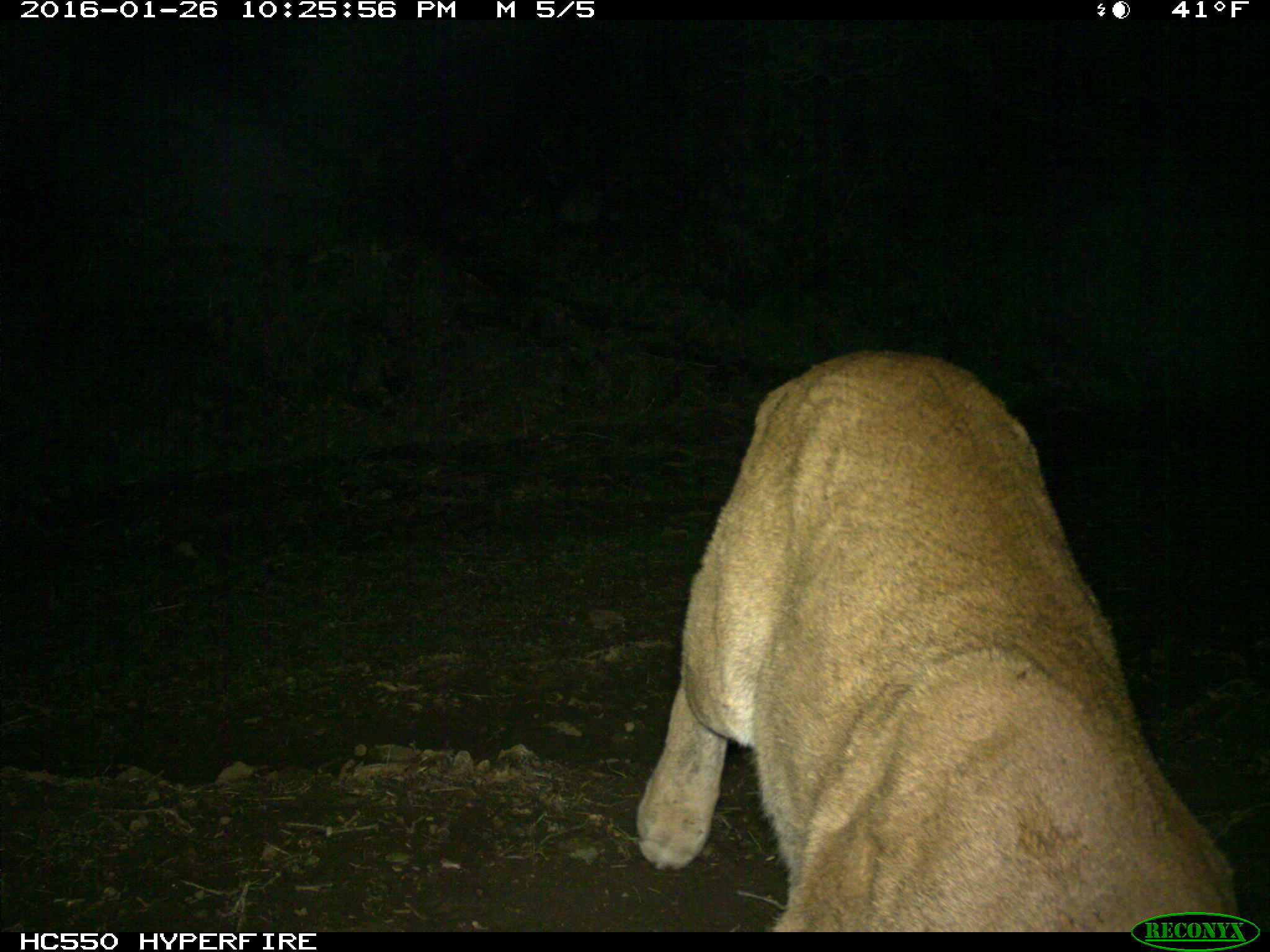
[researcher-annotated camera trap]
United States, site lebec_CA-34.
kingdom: Animalia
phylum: Chordata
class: Mammalia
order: Carnivora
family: Felidae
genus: Puma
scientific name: Puma concolor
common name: mountain lion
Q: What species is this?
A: Puma concolor (mountain lion).